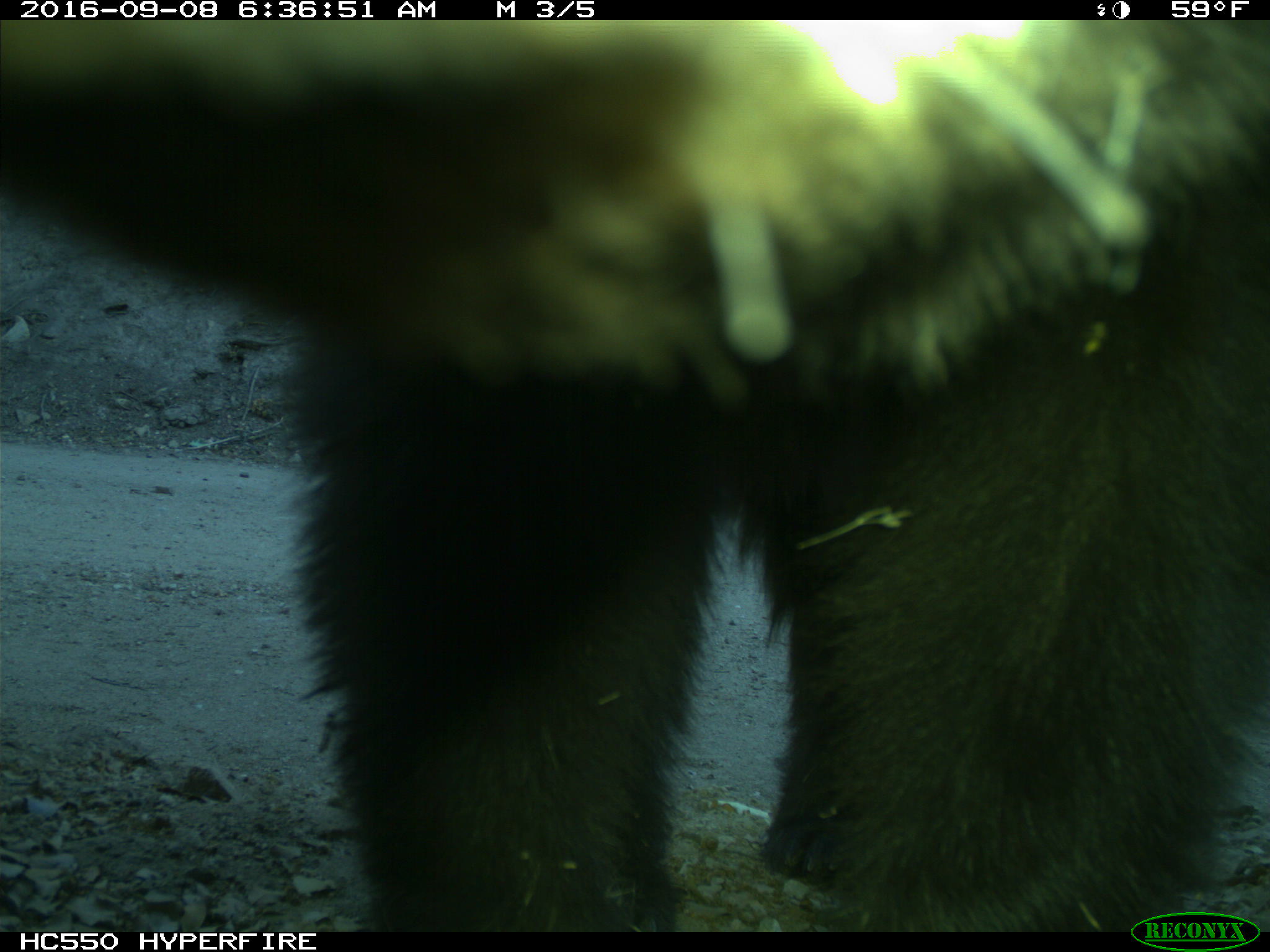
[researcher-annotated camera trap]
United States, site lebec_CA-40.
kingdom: Animalia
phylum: Chordata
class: Mammalia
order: Carnivora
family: Ursidae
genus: Ursus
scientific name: Ursus americanus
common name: american black bear